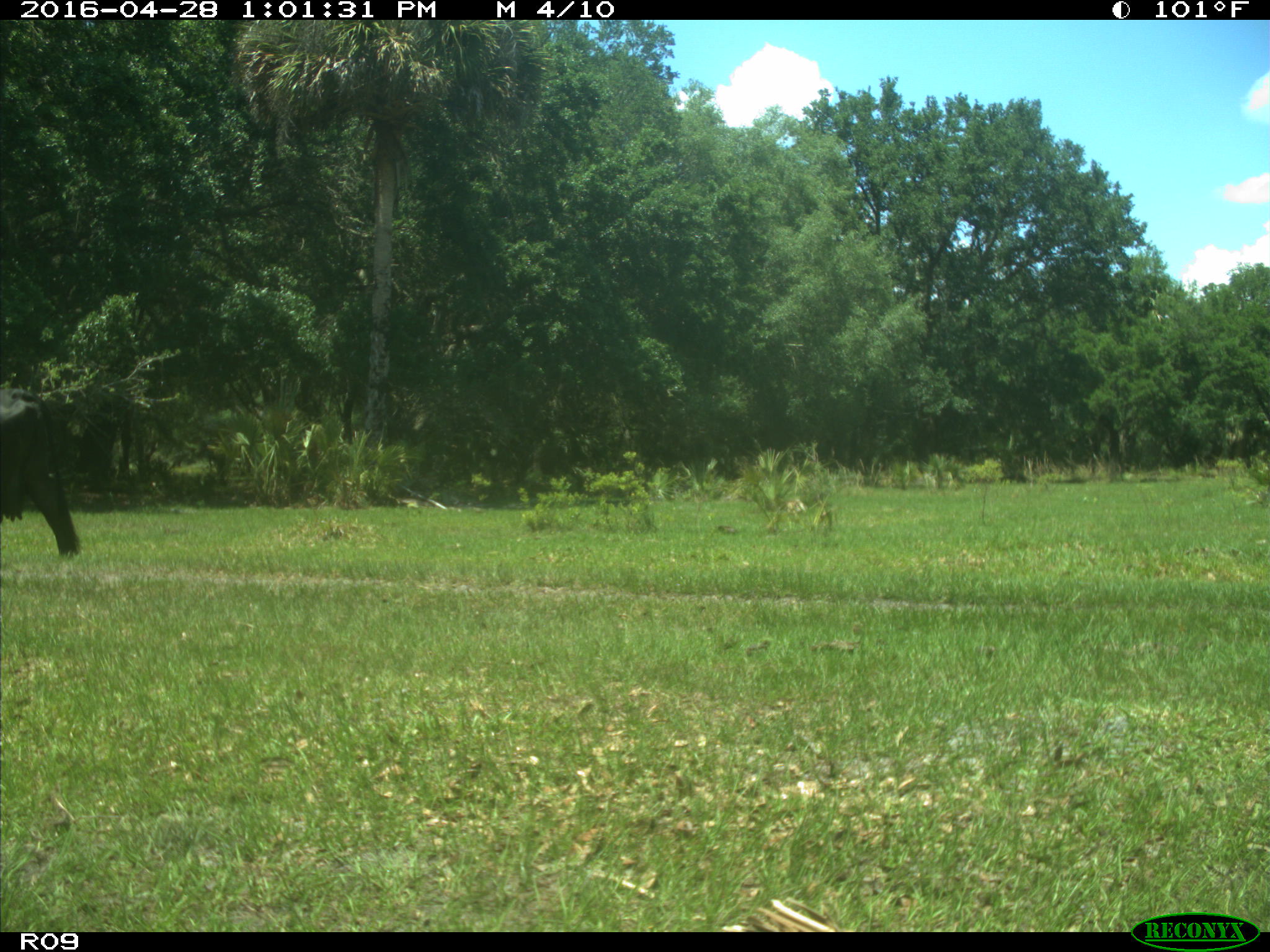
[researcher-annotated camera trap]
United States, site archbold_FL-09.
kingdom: Animalia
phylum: Chordata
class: Mammalia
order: Artiodactyla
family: Bovidae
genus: Bos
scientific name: Bos taurus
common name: domestic cow